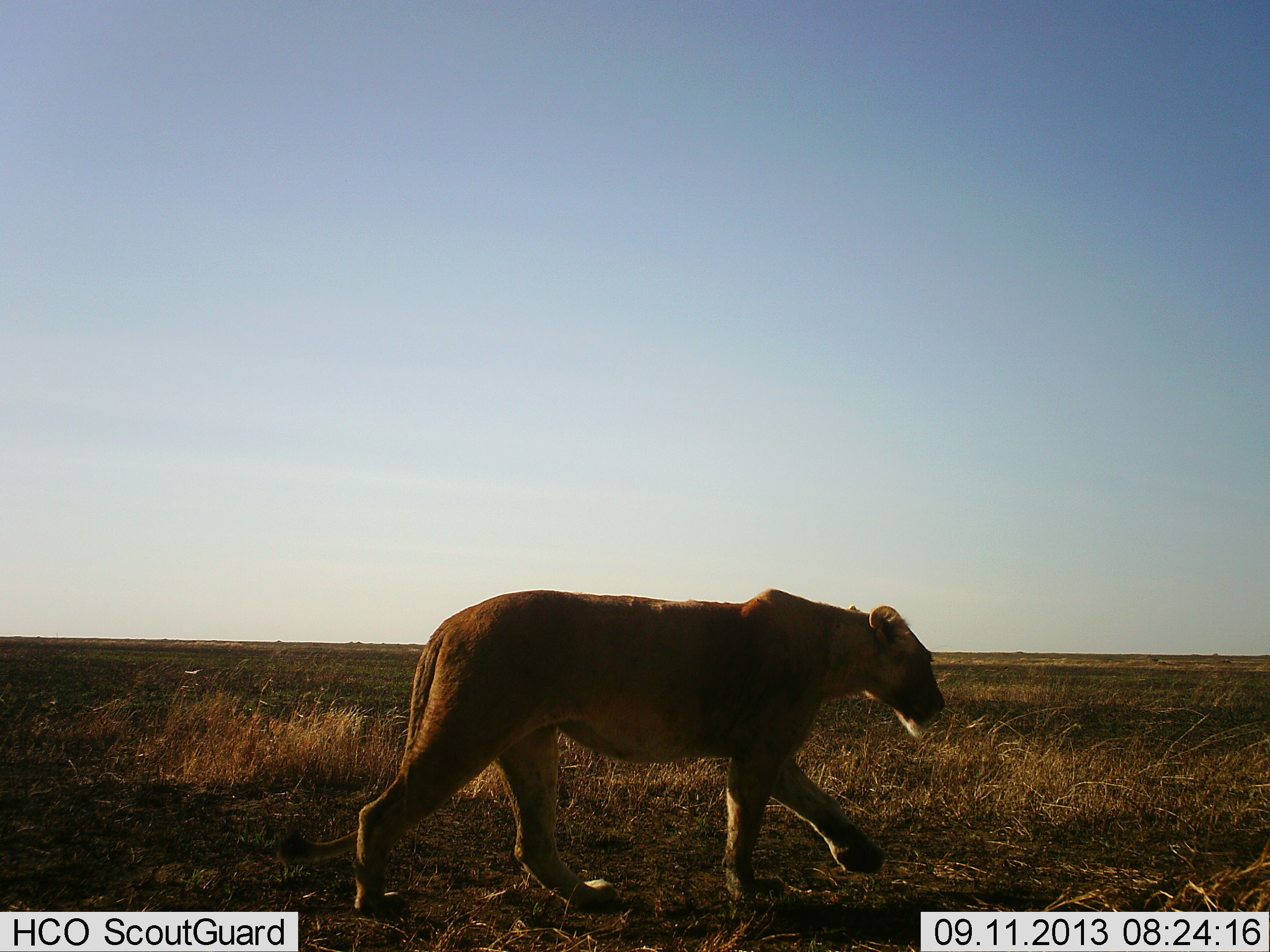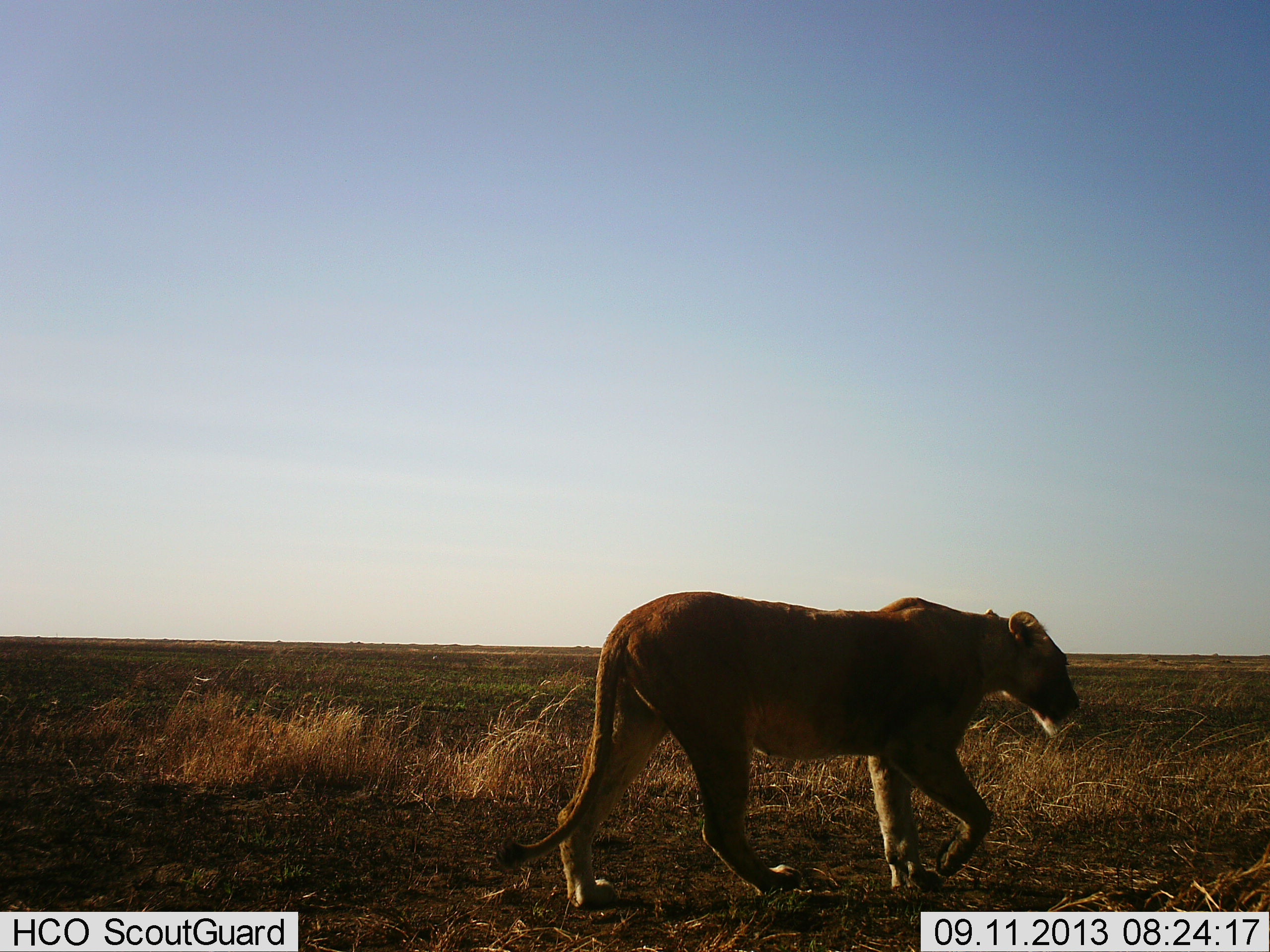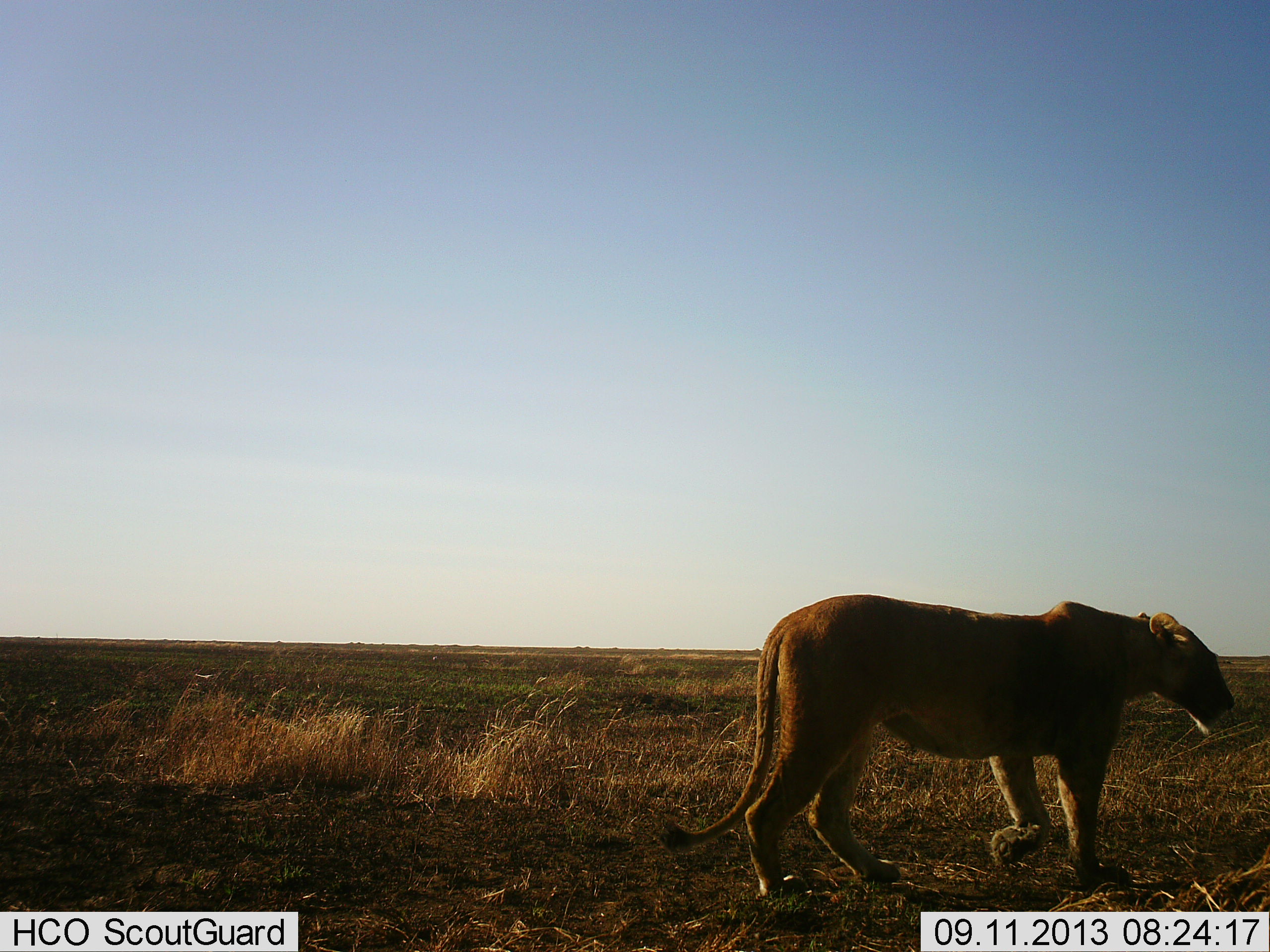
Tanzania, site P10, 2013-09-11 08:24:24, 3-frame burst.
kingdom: Animalia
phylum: Chordata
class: Mammalia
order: Carnivora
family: Felidae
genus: Panthera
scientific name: Panthera leo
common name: lion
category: lionfemale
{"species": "lionfemale (lion) (Panthera leo)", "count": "1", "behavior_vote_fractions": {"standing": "0%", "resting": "0%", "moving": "100%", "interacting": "0%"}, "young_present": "0%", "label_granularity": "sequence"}